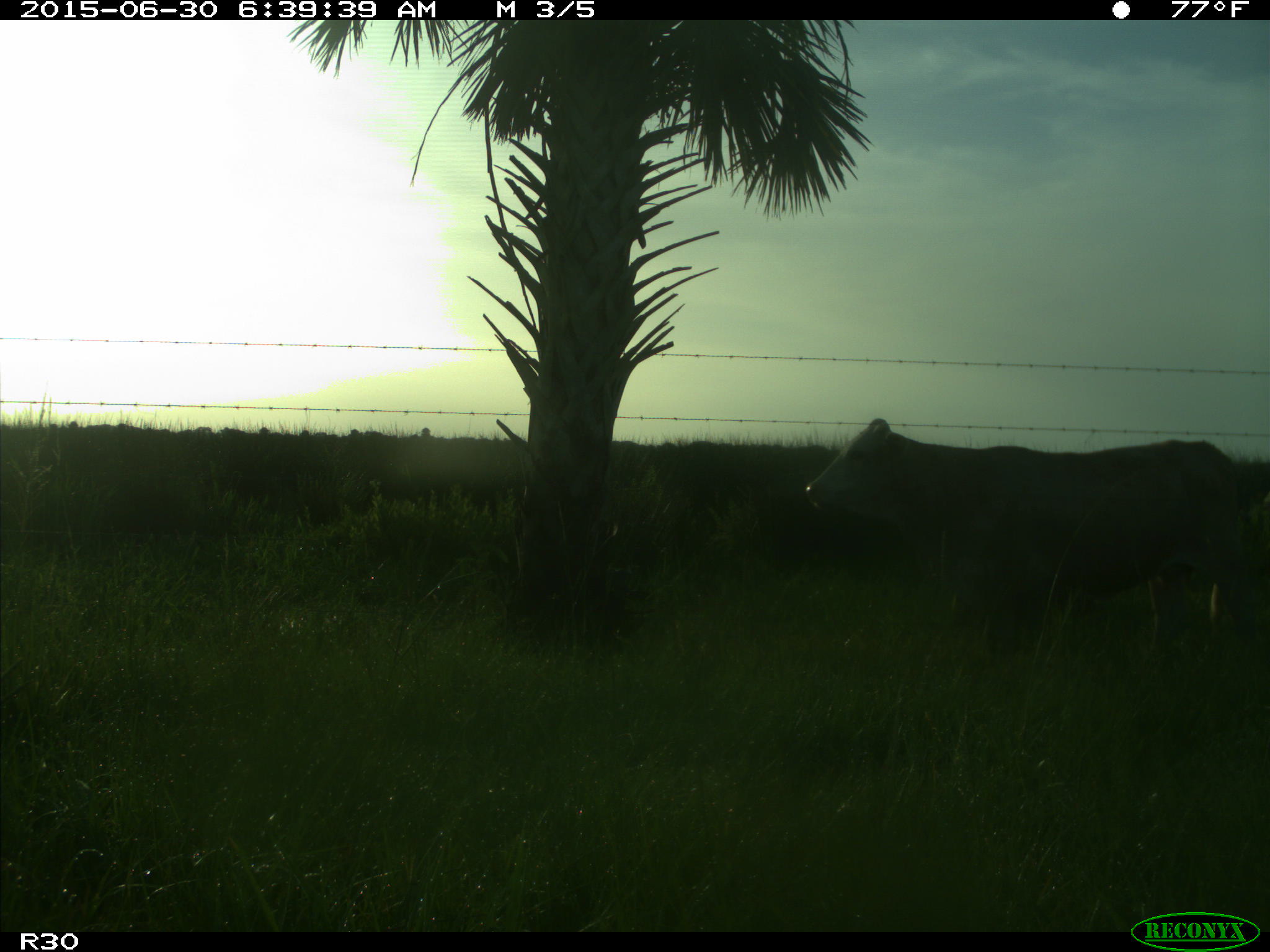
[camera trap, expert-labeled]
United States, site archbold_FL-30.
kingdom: Animalia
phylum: Chordata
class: Mammalia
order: Artiodactyla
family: Bovidae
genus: Bos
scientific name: Bos taurus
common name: domestic cow